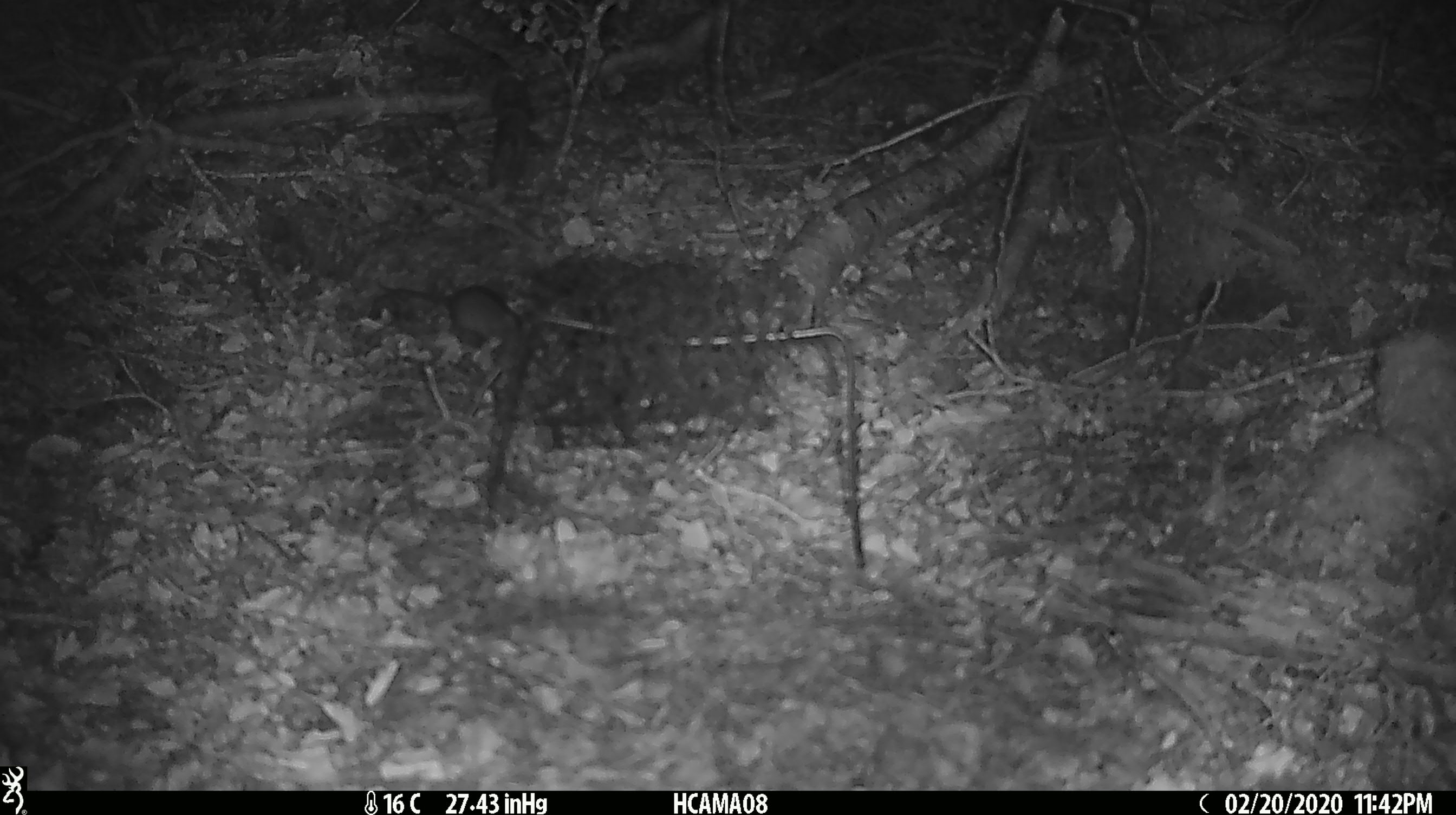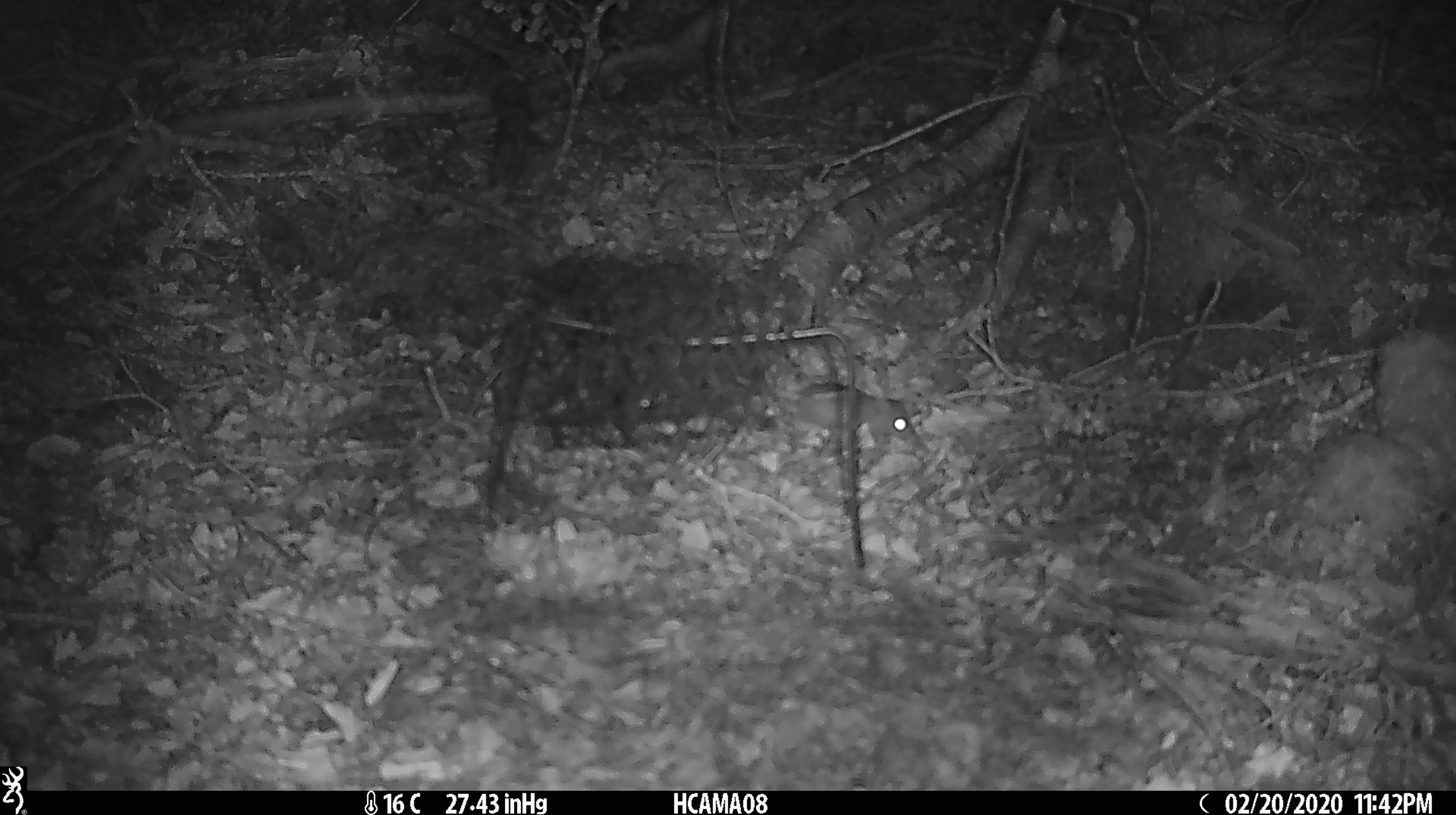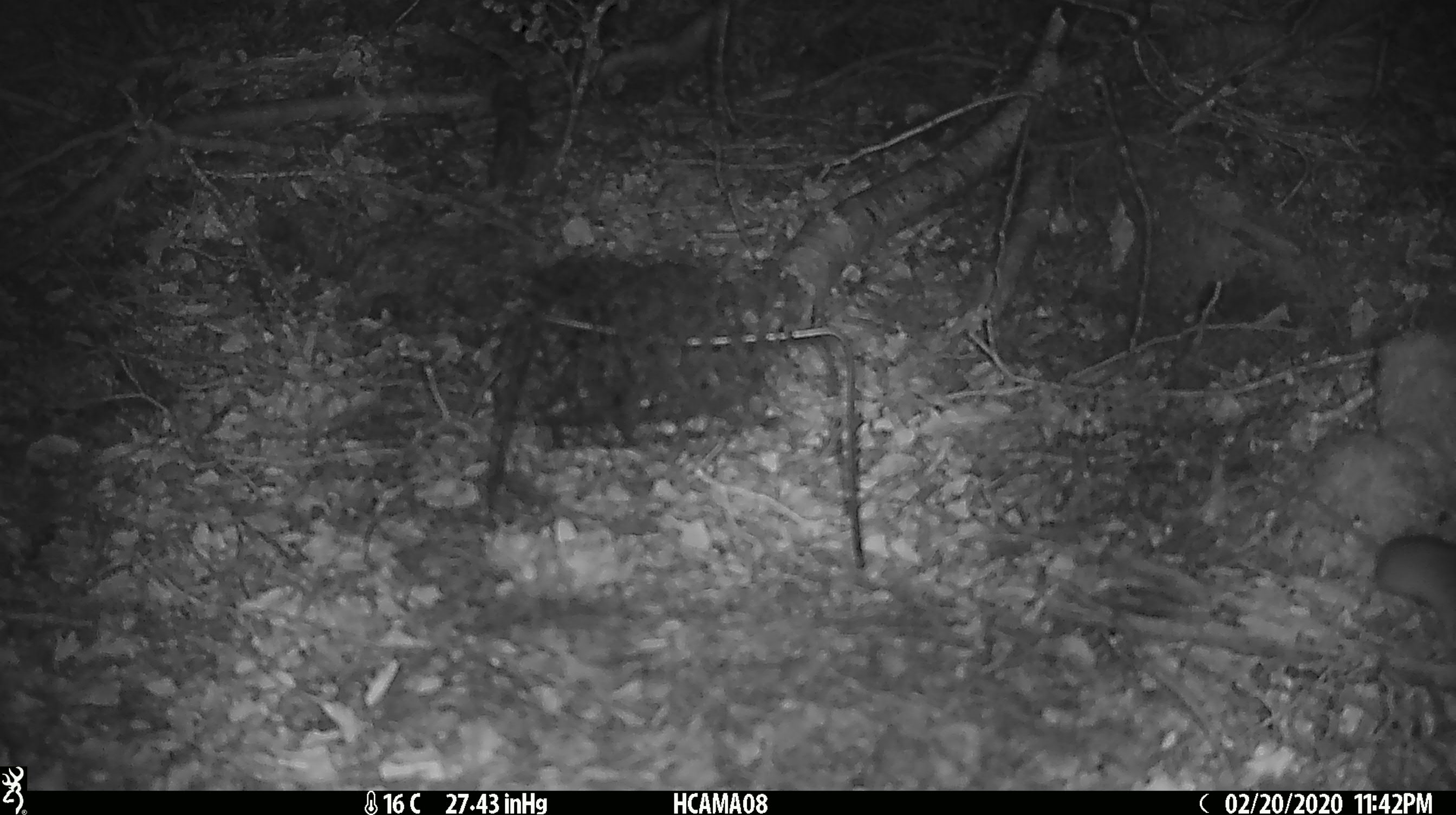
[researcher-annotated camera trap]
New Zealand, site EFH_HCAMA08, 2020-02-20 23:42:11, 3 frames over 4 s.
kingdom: Animalia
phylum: Chordata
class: Mammalia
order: Rodentia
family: Muridae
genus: Mus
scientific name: Mus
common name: mouse